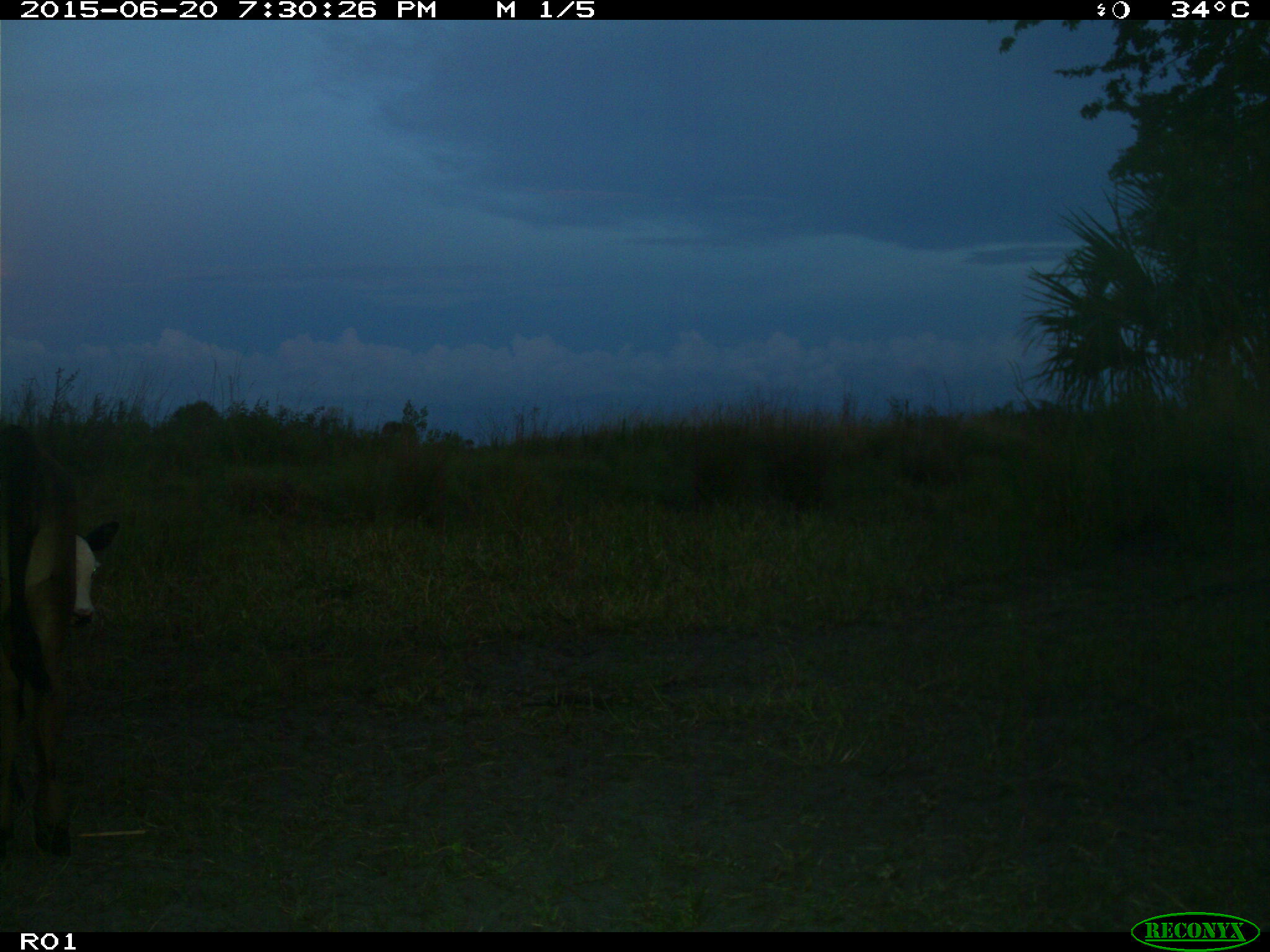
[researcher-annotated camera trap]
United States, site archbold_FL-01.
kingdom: Animalia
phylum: Chordata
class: Mammalia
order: Artiodactyla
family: Bovidae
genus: Bos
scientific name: Bos taurus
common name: domestic cow